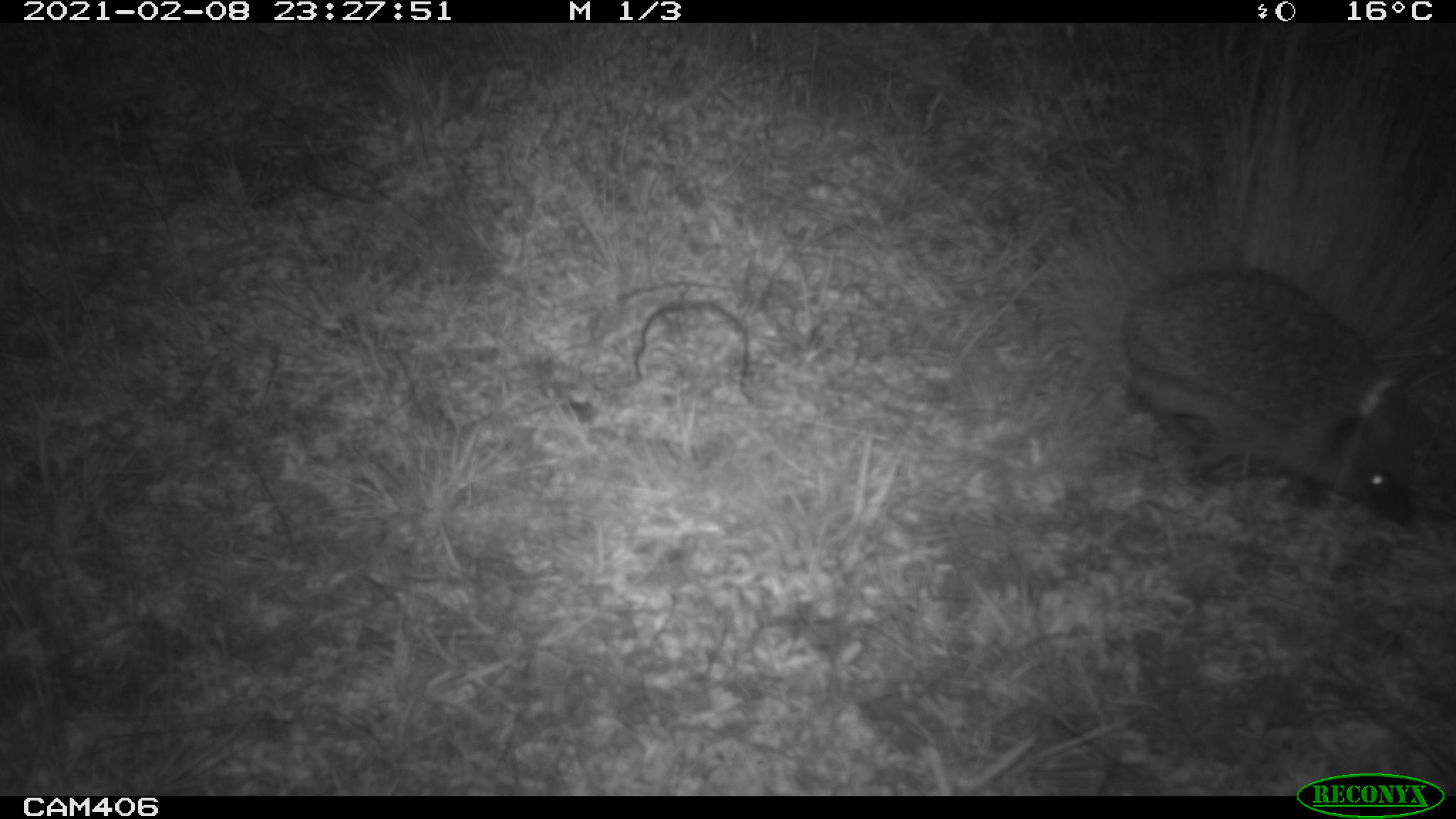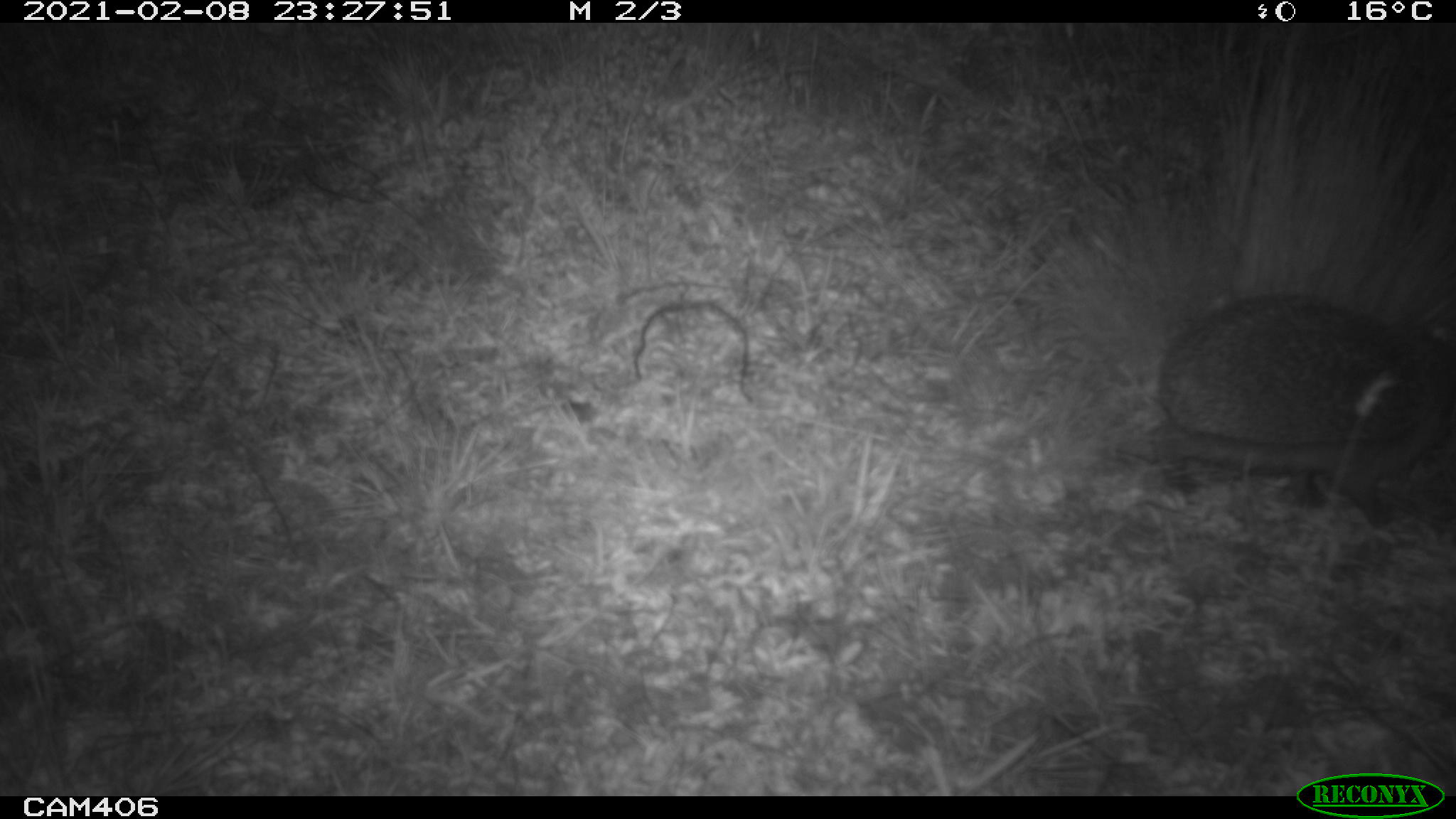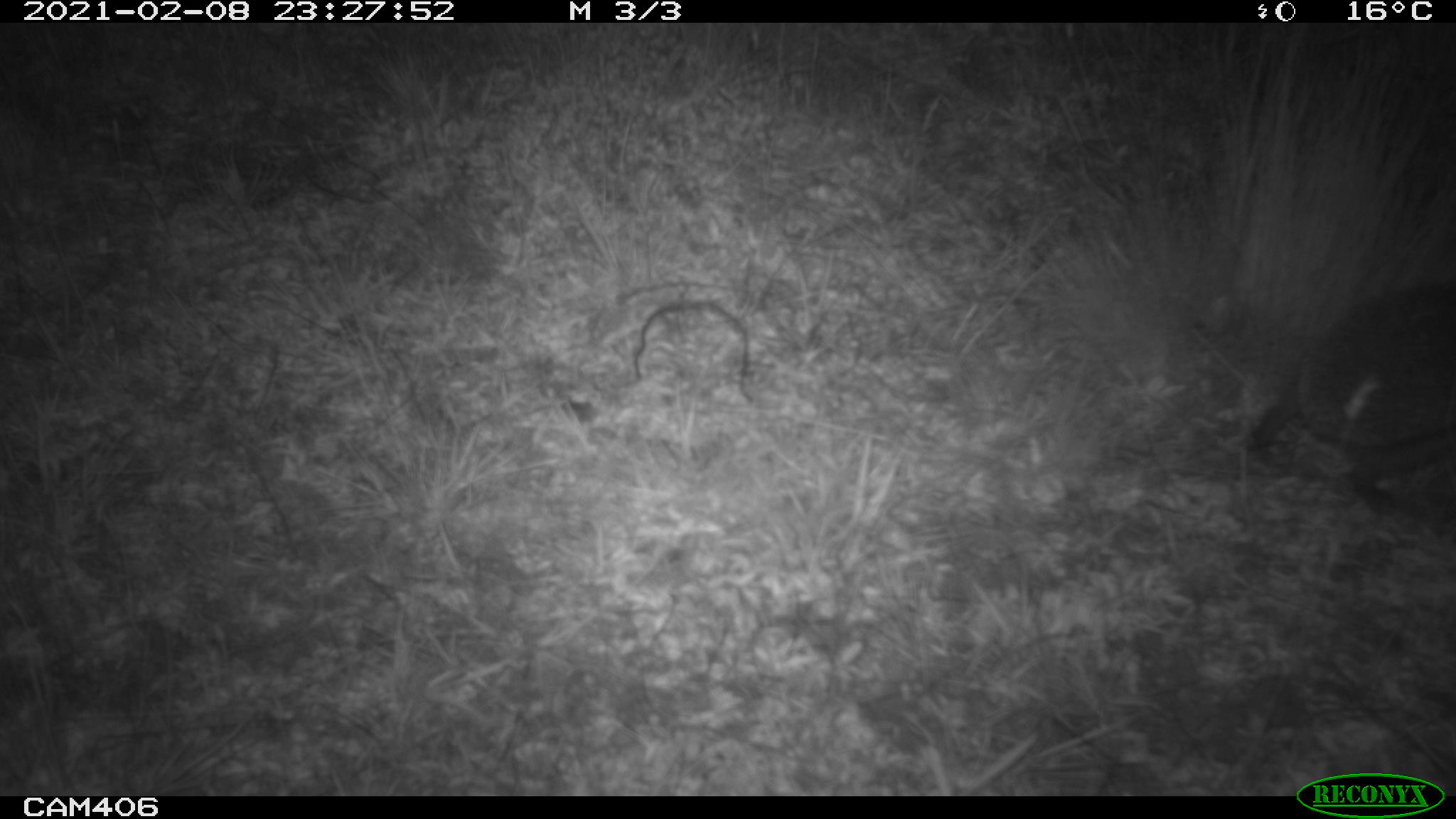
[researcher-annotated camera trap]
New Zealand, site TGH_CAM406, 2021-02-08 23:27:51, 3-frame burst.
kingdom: Animalia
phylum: Chordata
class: Mammalia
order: Eulipotyphla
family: Erinaceidae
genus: Erinaceus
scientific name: Erinaceus europaeus europaeus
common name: european hedgehog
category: hedgehog